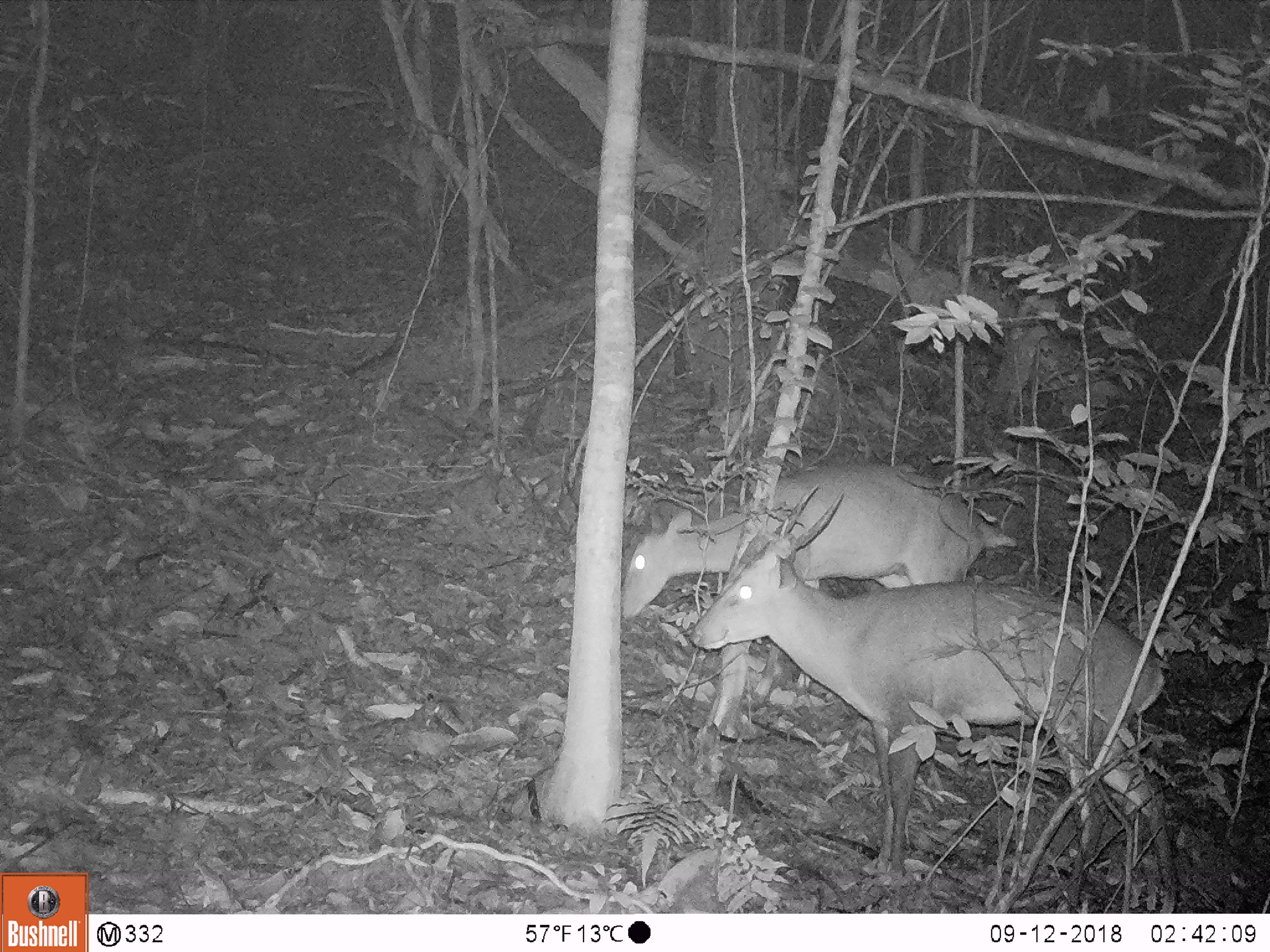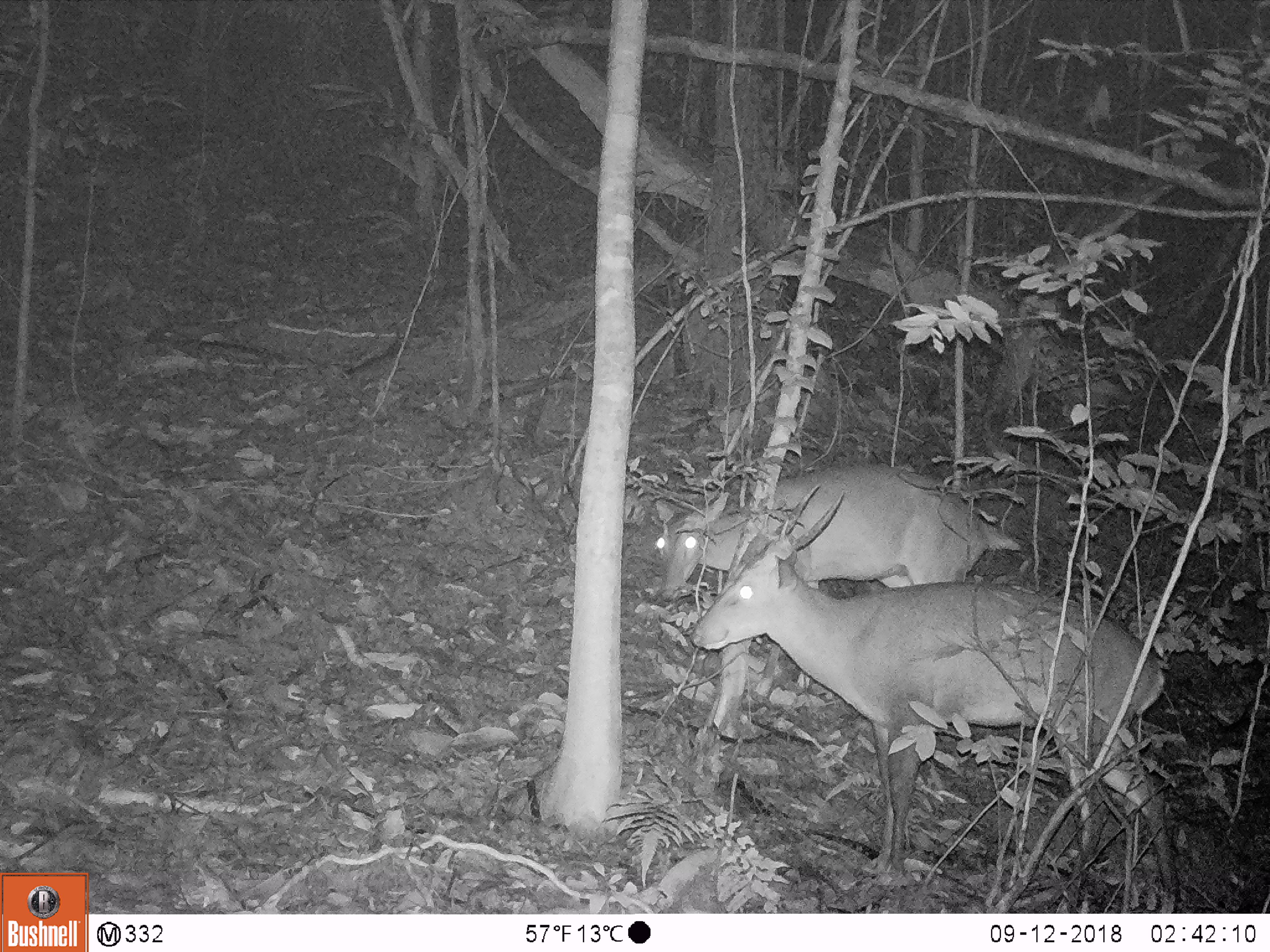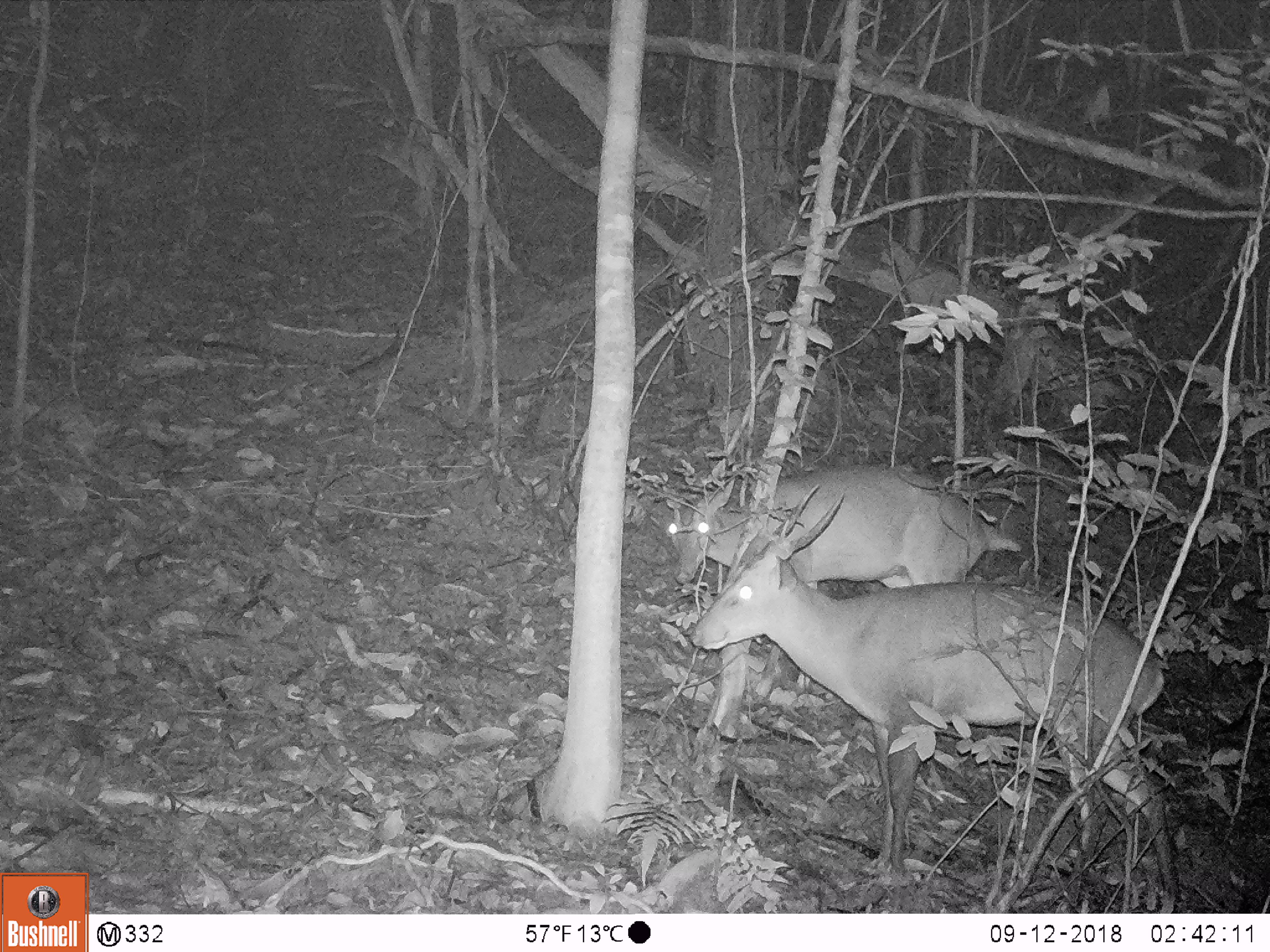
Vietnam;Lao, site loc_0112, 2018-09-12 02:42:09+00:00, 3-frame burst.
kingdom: Animalia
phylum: Chordata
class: Mammalia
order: Artiodactyla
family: Cervidae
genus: Muntiacus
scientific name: Muntiacus vuquangensis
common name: large-antlered muntjac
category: large antlered muntjac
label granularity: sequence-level